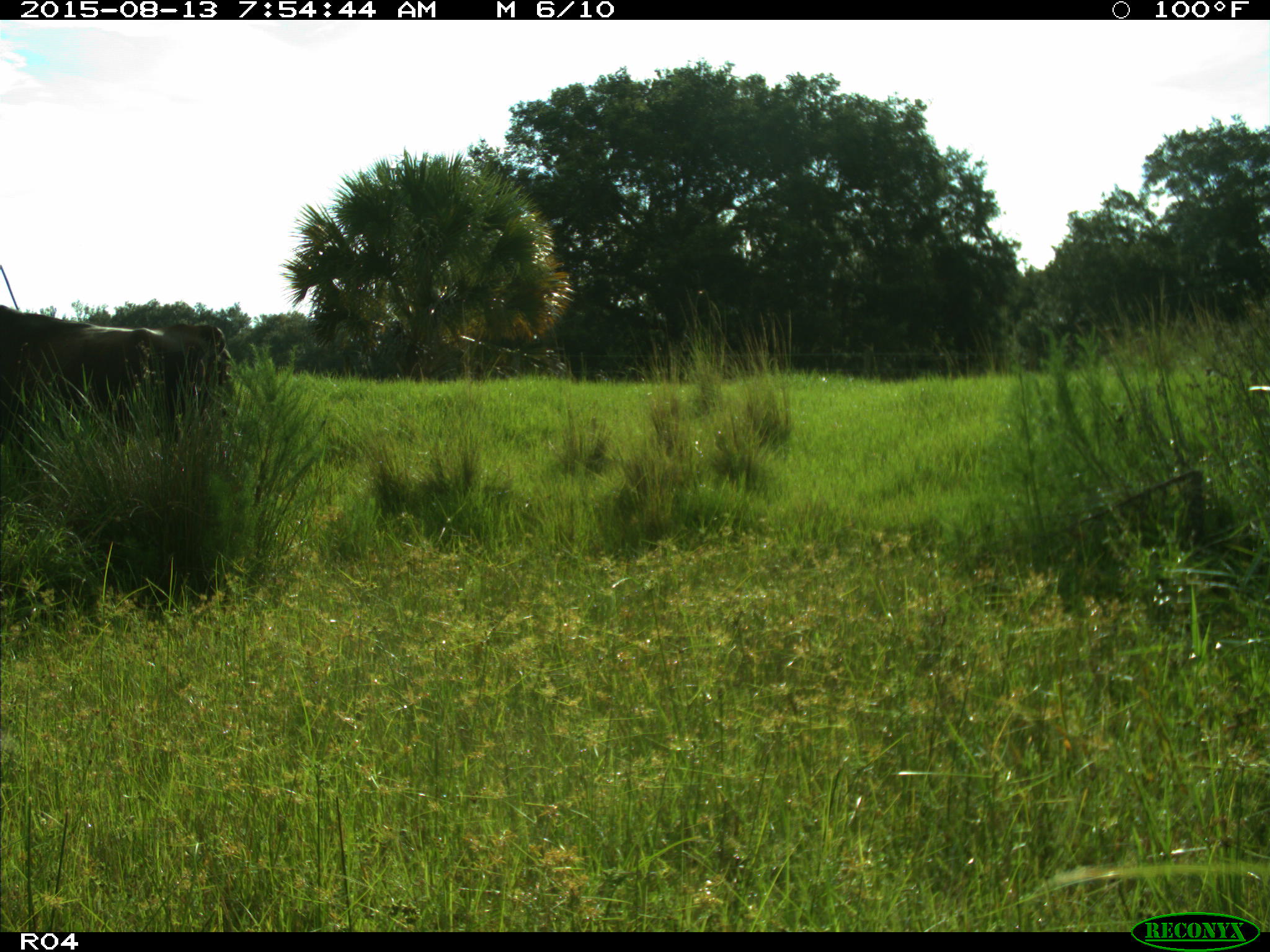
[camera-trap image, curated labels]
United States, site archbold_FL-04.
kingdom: Animalia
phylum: Chordata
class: Mammalia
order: Artiodactyla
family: Bovidae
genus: Bos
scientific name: Bos taurus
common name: domestic cow